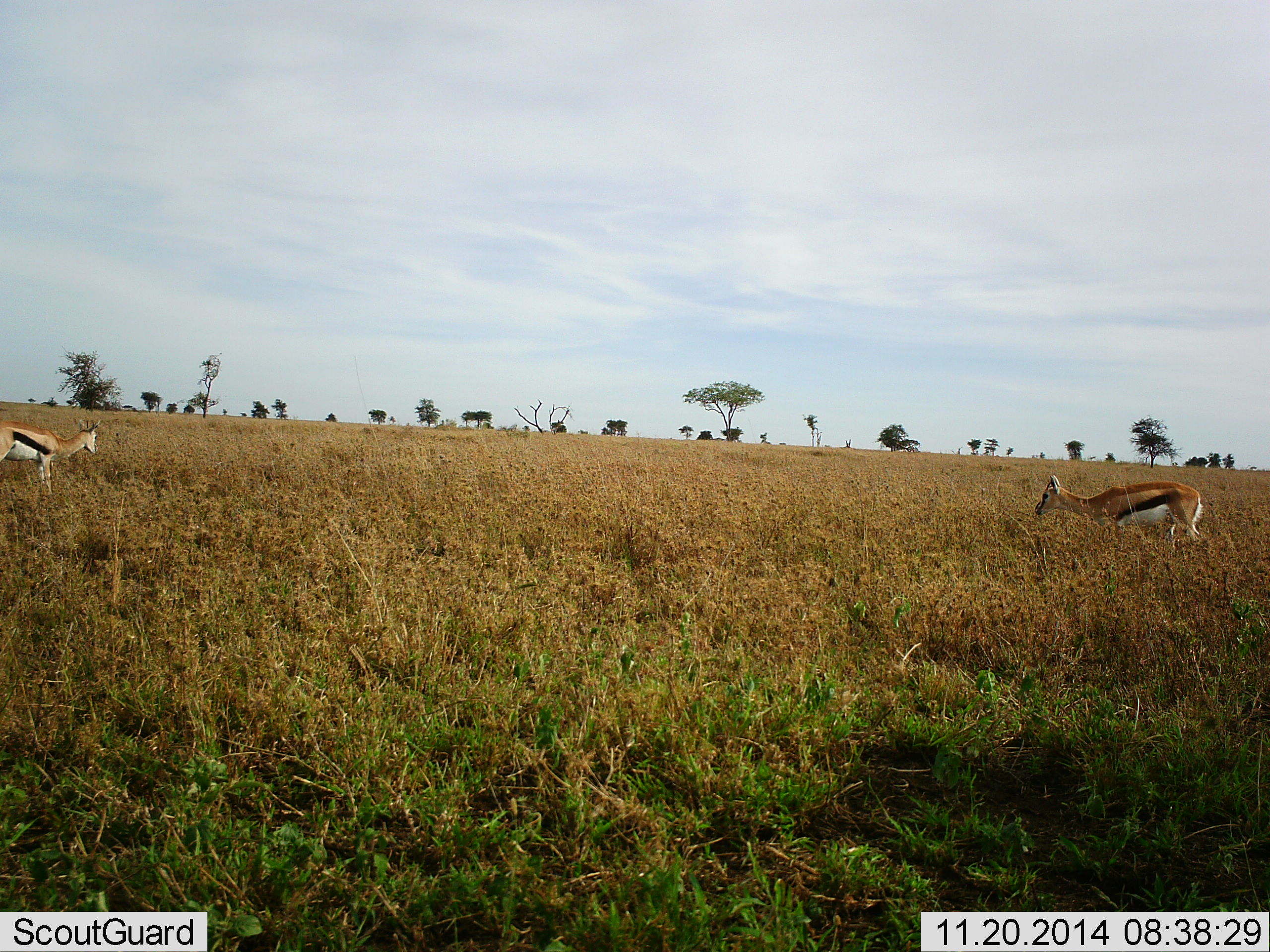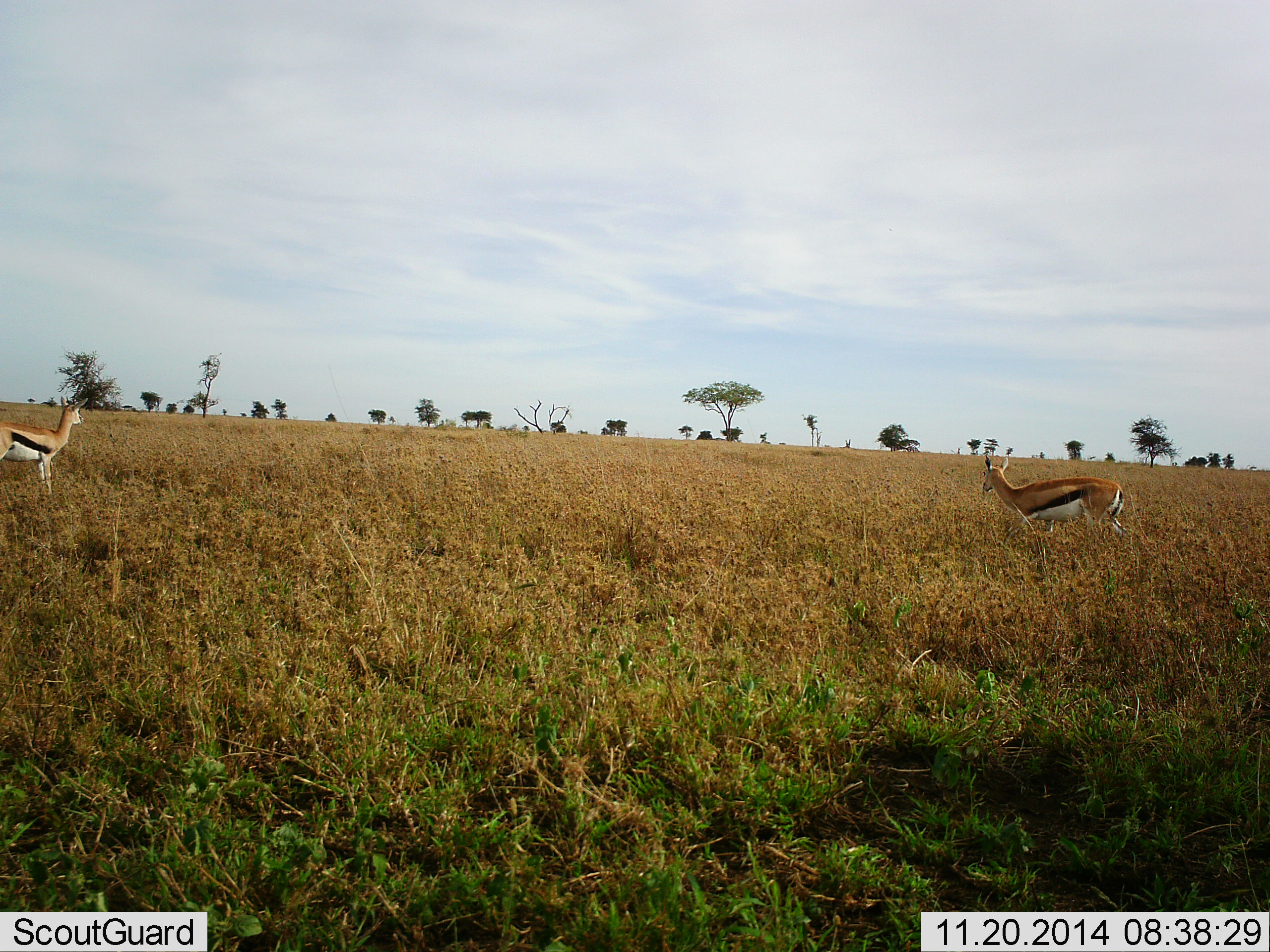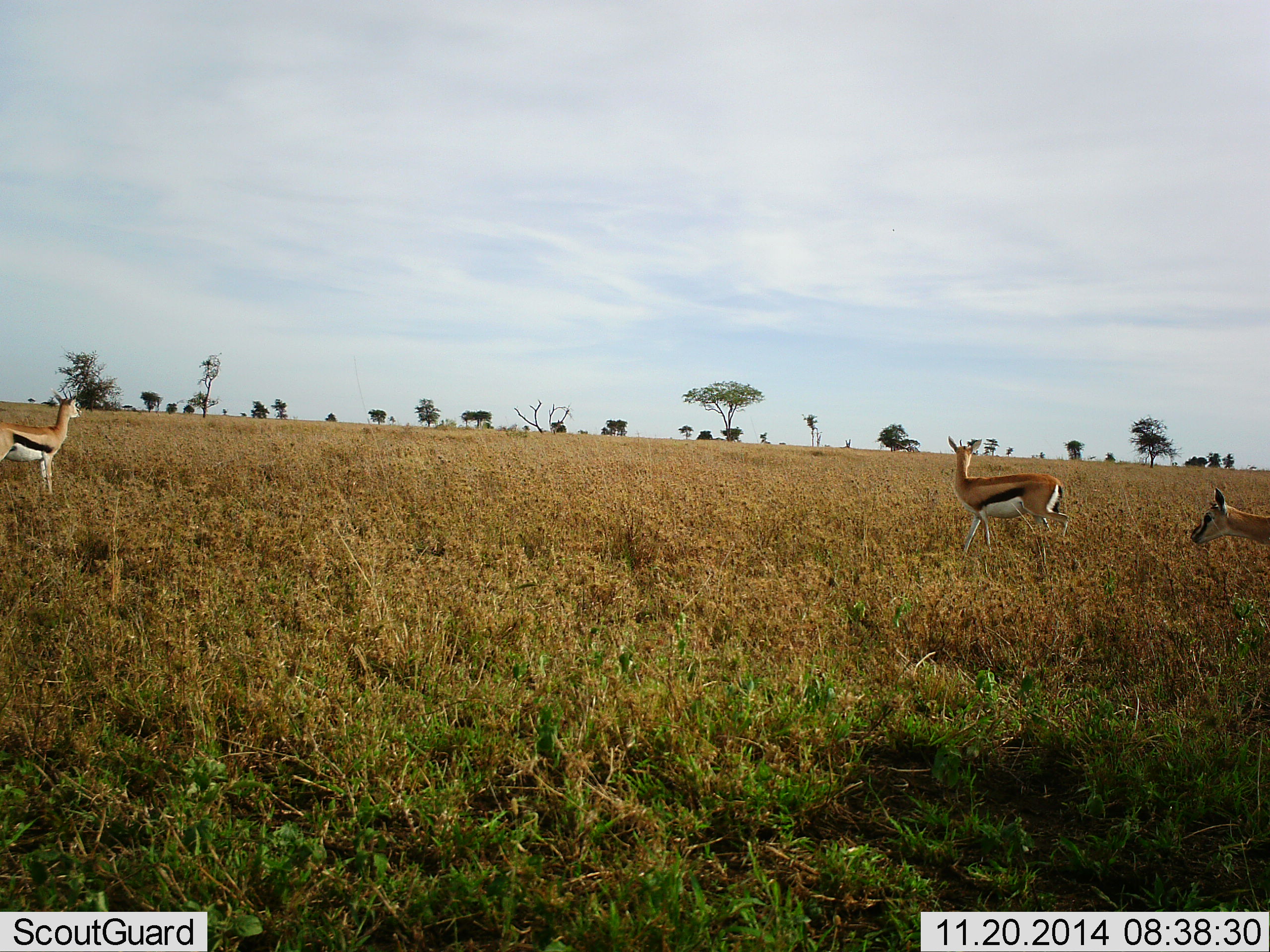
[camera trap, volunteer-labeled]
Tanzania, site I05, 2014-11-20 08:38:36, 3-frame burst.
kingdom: Animalia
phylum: Chordata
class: Mammalia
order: Artiodactyla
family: Bovidae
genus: Eudorcas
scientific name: Eudorcas thomsonii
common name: thomson's gazelle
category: gazellethomsons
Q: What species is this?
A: Gazellethomsons (thomson's gazelle) (Eudorcas thomsonii).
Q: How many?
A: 3.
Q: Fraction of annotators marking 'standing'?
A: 80%.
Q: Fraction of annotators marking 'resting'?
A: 0%.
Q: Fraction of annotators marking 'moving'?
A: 80%.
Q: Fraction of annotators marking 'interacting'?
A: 0%.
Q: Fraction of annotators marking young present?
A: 0%.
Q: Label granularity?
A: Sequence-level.